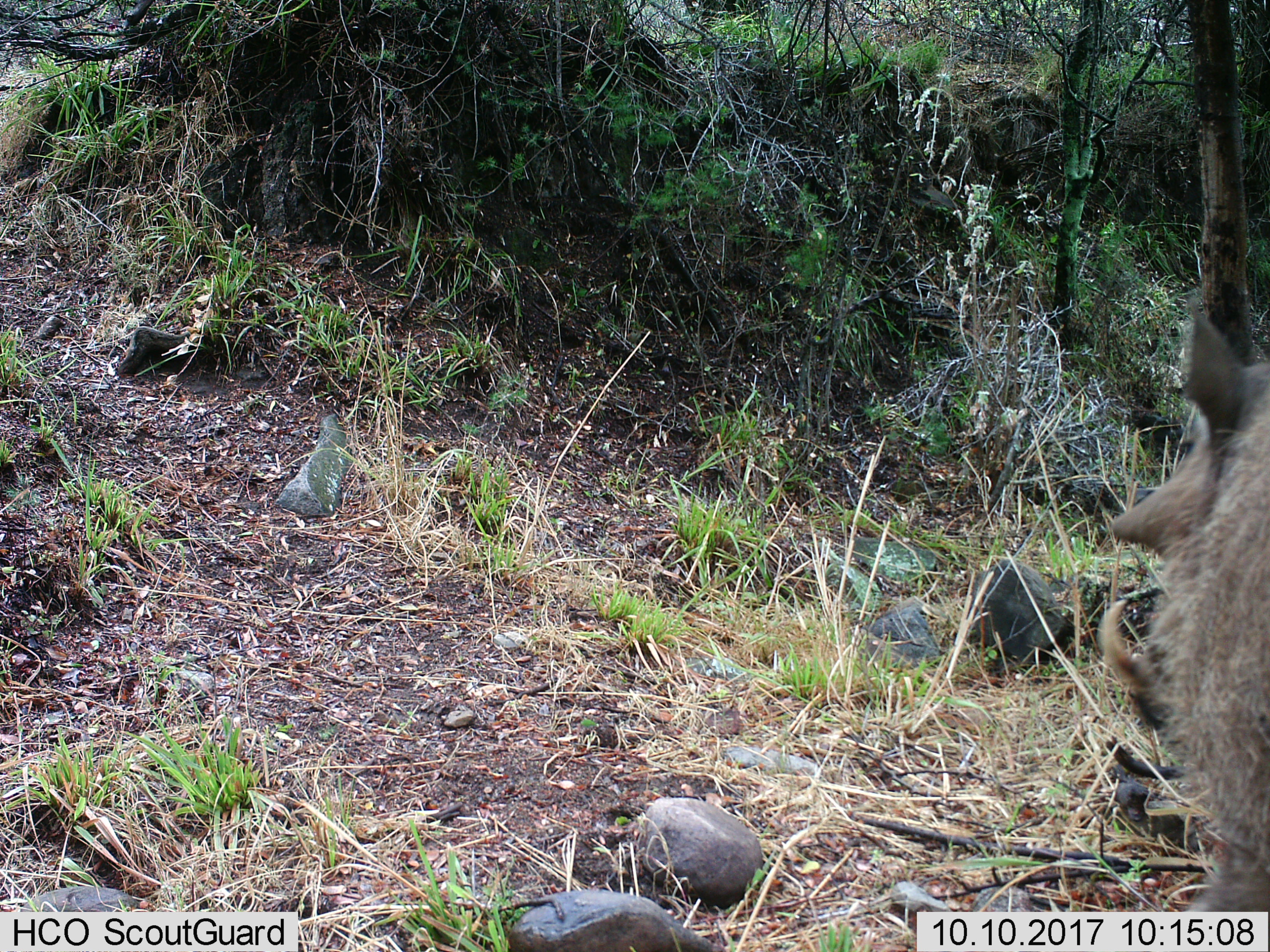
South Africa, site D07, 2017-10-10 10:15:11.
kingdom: Animalia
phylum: Chordata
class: Mammalia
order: Artiodactyla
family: Suidae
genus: Phacochoerus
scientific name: Phacochoerus africanus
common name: warthog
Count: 1.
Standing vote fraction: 44%.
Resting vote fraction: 0%.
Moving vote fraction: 56%.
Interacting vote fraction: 0%.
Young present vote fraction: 0%.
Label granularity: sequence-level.